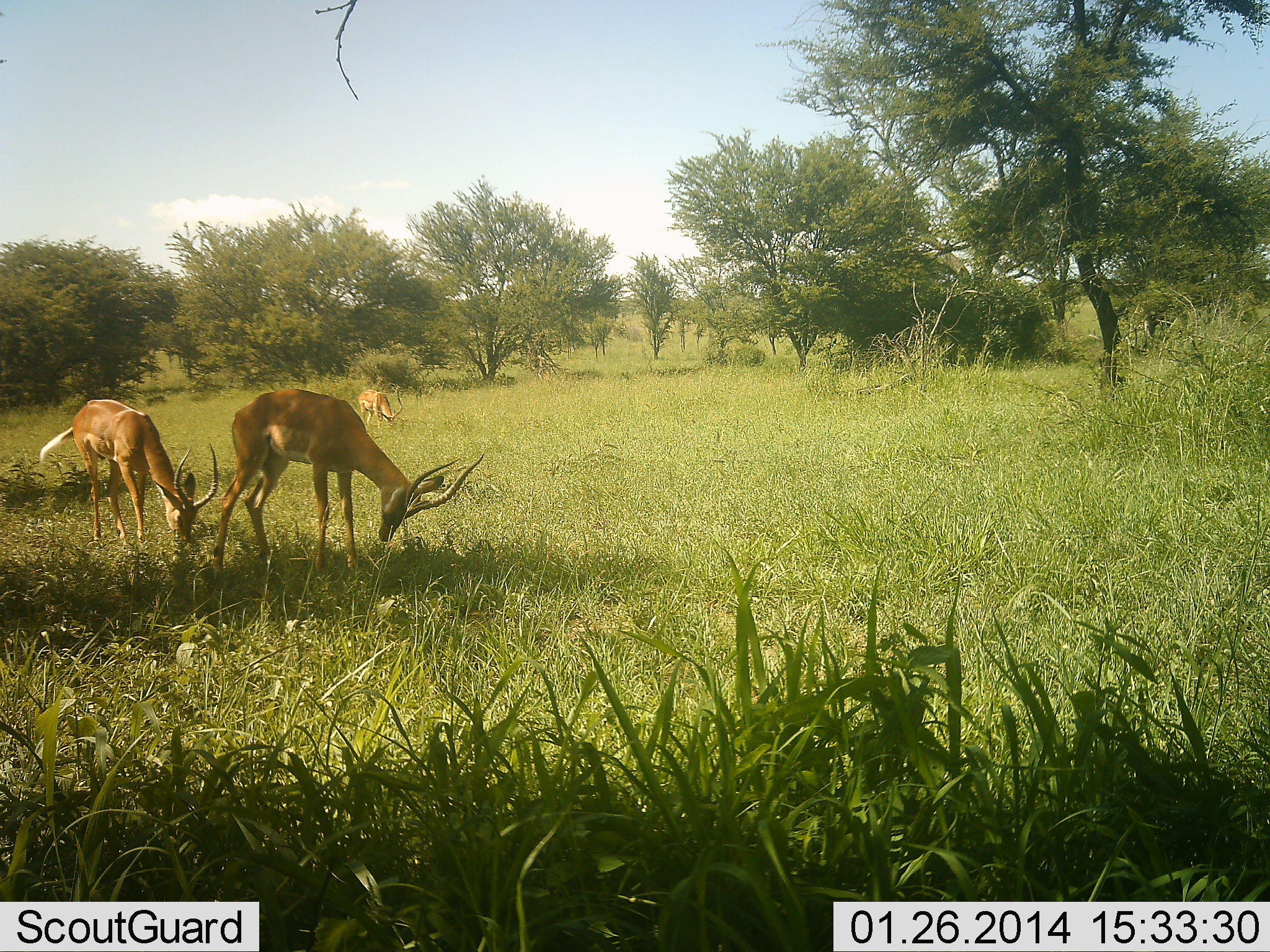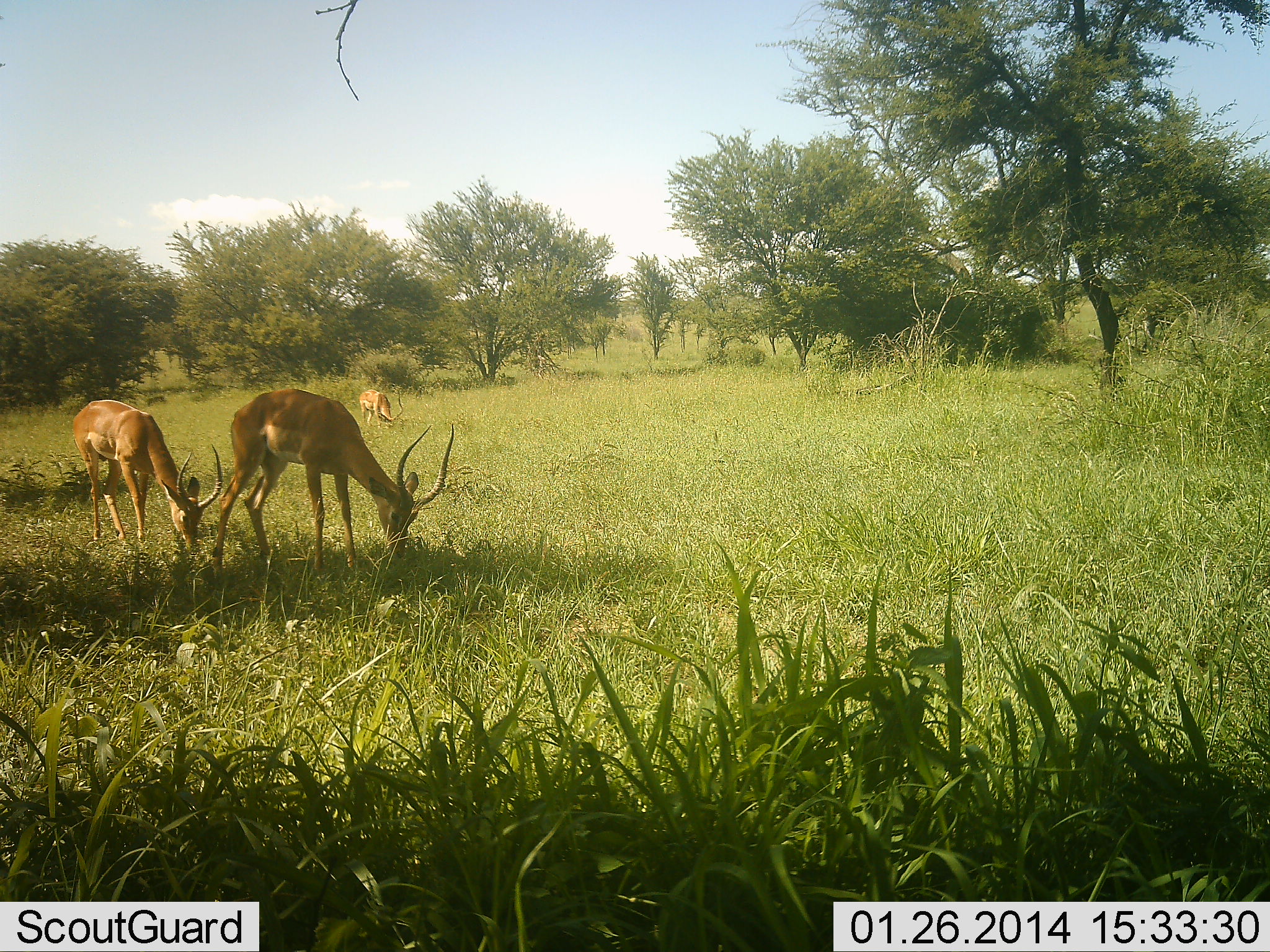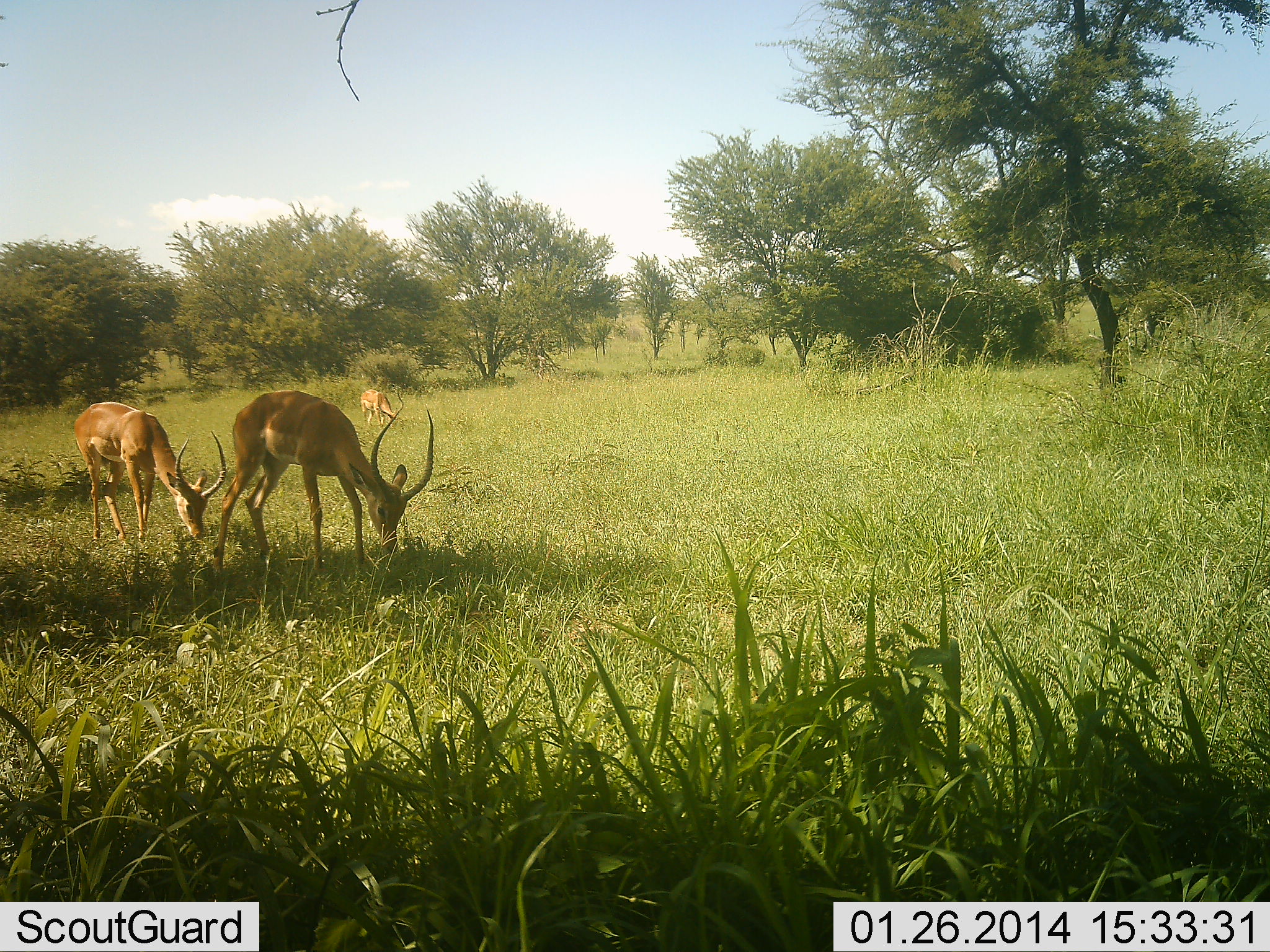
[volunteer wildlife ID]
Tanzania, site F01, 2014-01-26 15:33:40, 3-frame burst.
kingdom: Animalia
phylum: Chordata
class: Mammalia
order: Artiodactyla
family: Bovidae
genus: Aepyceros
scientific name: Aepyceros melampus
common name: impala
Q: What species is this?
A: Impala (Aepyceros melampus).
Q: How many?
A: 3.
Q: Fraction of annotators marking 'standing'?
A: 20%.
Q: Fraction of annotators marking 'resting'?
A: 0%.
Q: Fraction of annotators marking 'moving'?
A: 0%.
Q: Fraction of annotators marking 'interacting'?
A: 0%.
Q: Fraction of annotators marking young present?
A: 0%.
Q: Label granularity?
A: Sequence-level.